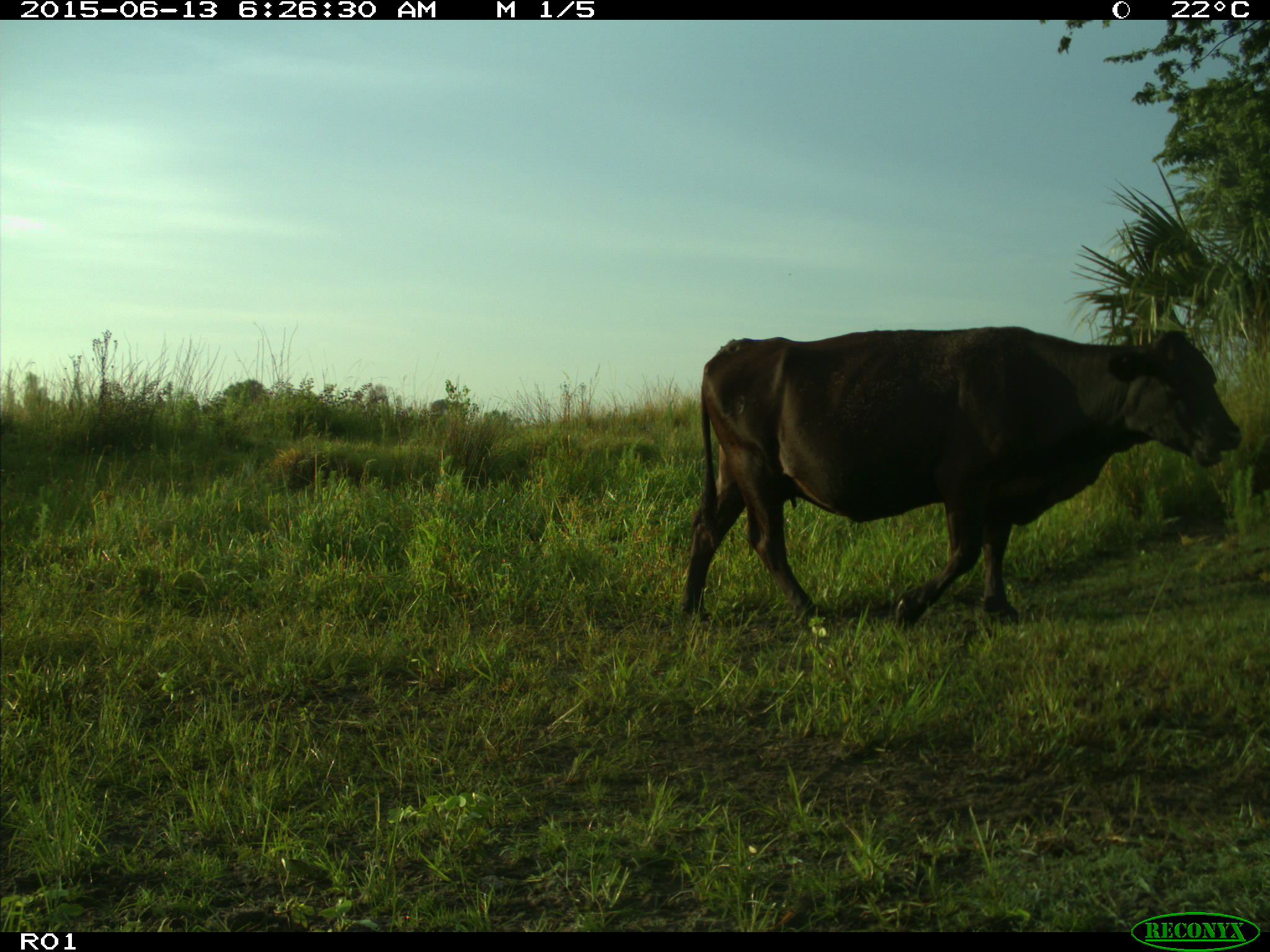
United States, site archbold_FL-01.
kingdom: Animalia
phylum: Chordata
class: Mammalia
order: Artiodactyla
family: Bovidae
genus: Bos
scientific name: Bos taurus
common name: domestic cow